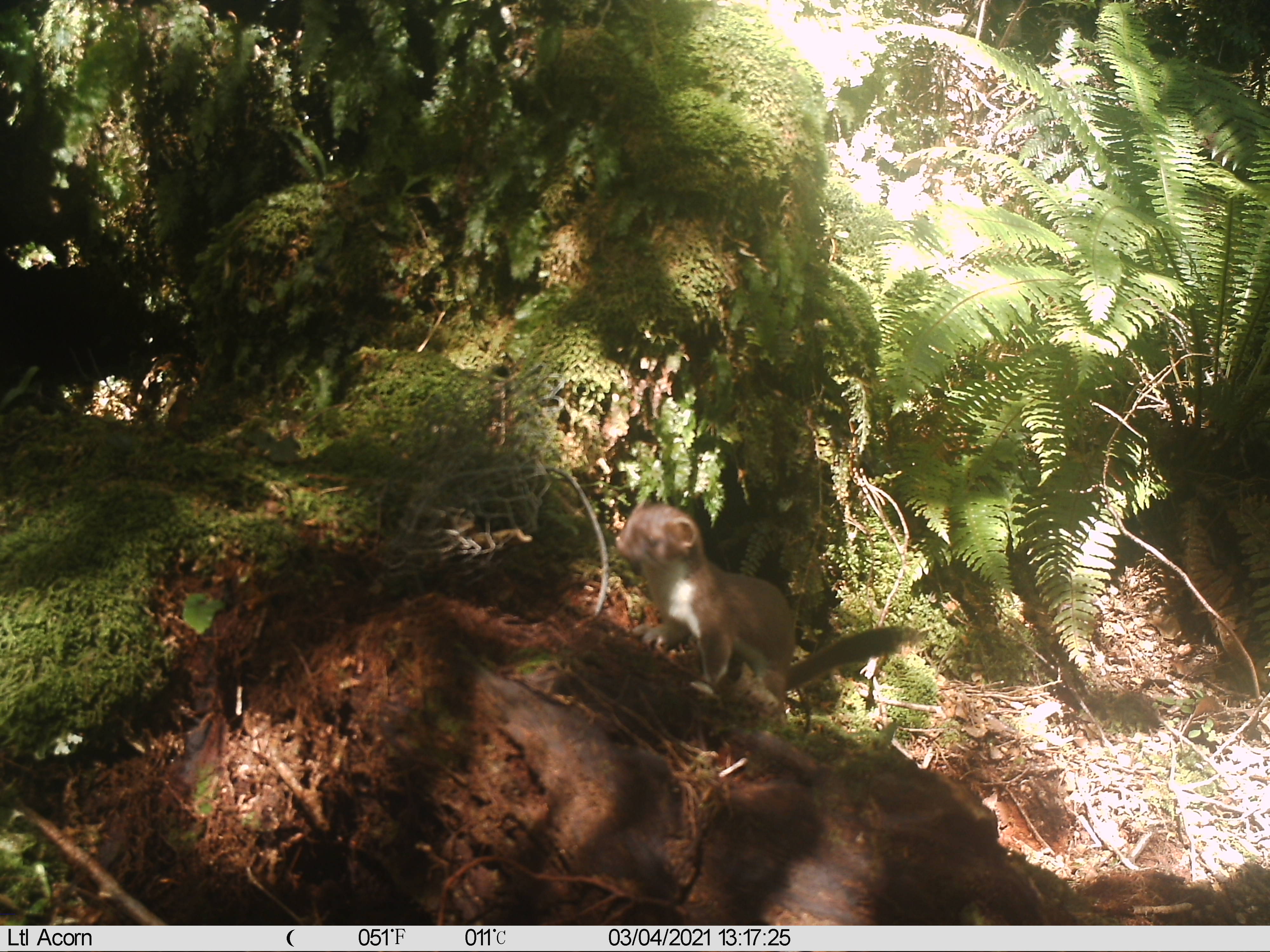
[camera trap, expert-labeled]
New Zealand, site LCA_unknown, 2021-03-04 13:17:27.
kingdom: Animalia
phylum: Chordata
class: Mammalia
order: Carnivora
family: Mustelidae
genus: Mustela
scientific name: Mustela erminea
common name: stoat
Stoat (Mustela erminea).